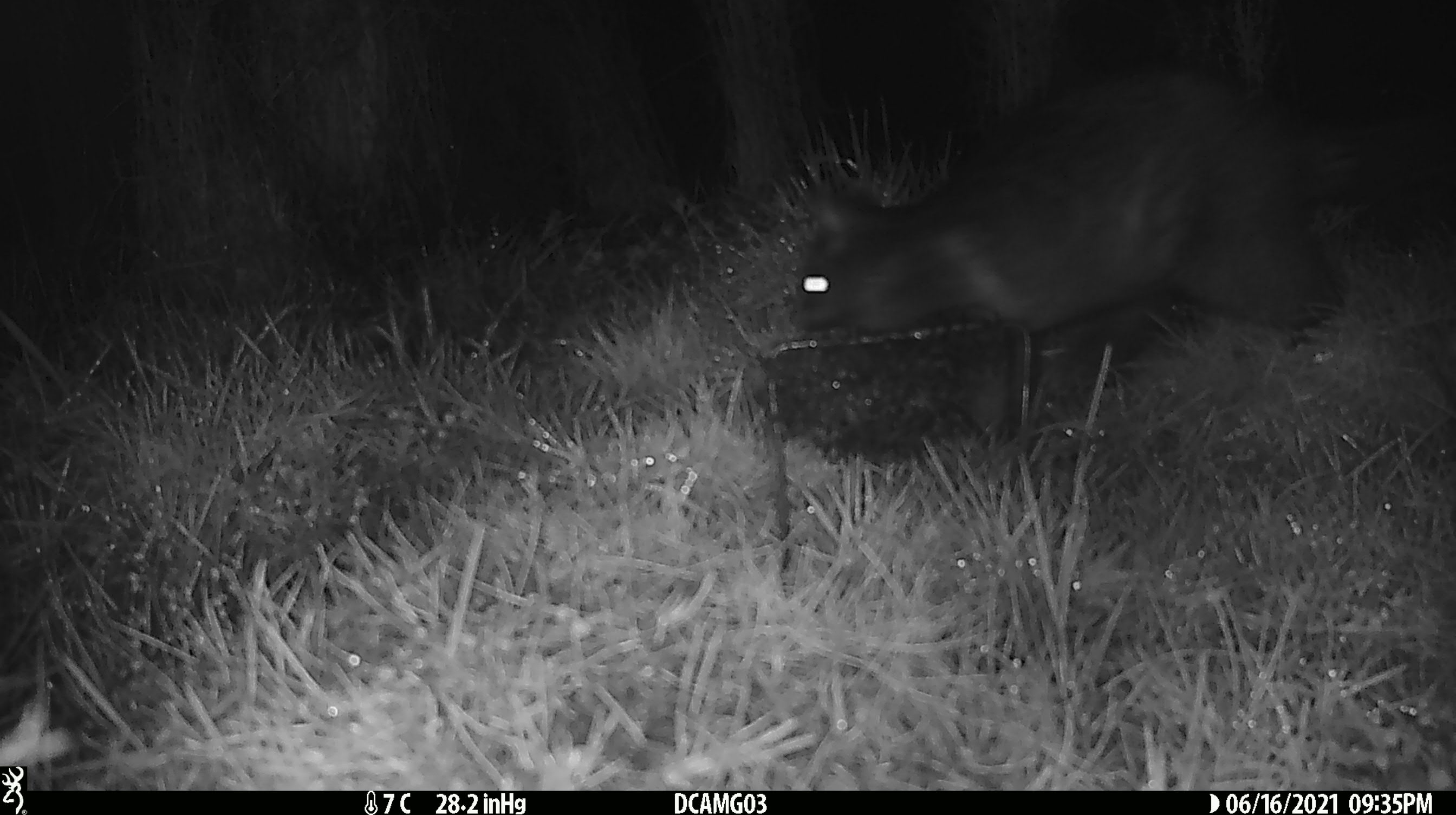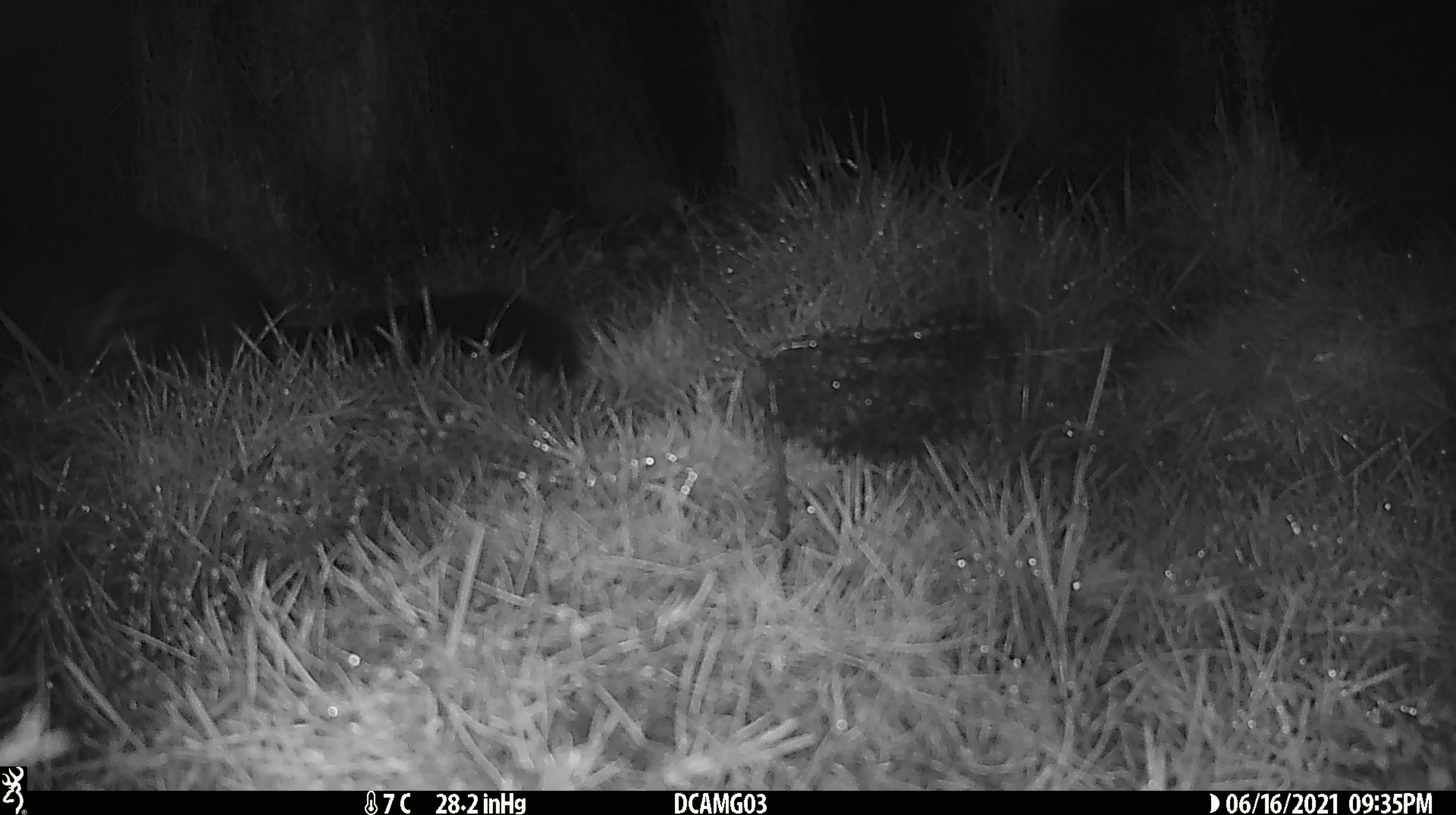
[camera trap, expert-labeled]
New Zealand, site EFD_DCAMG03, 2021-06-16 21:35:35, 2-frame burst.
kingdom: Animalia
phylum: Chordata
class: Mammalia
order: Diprotodontia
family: Phalangeridae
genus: Trichosurus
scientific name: Trichosurus vulpecula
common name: common brushtail possum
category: possum